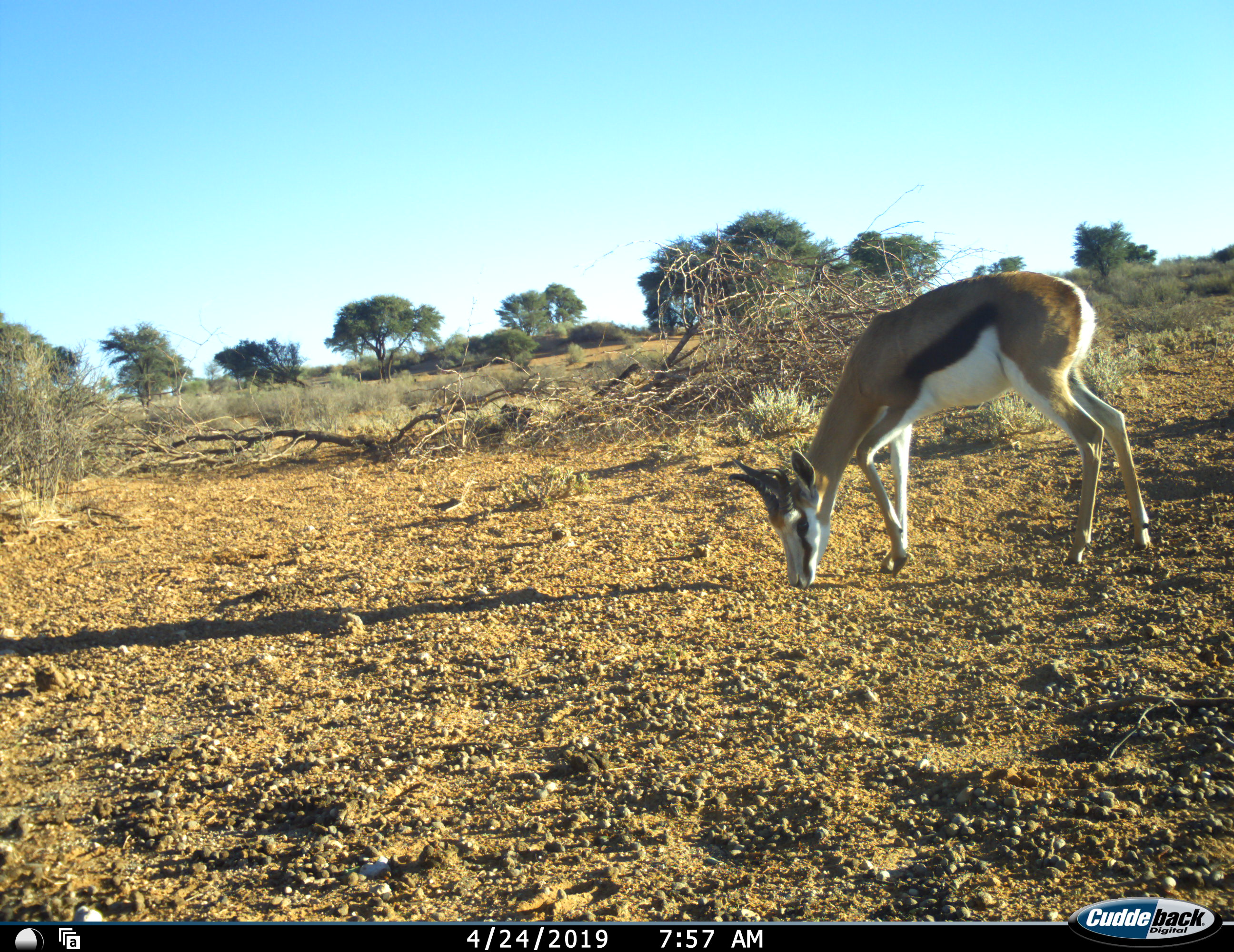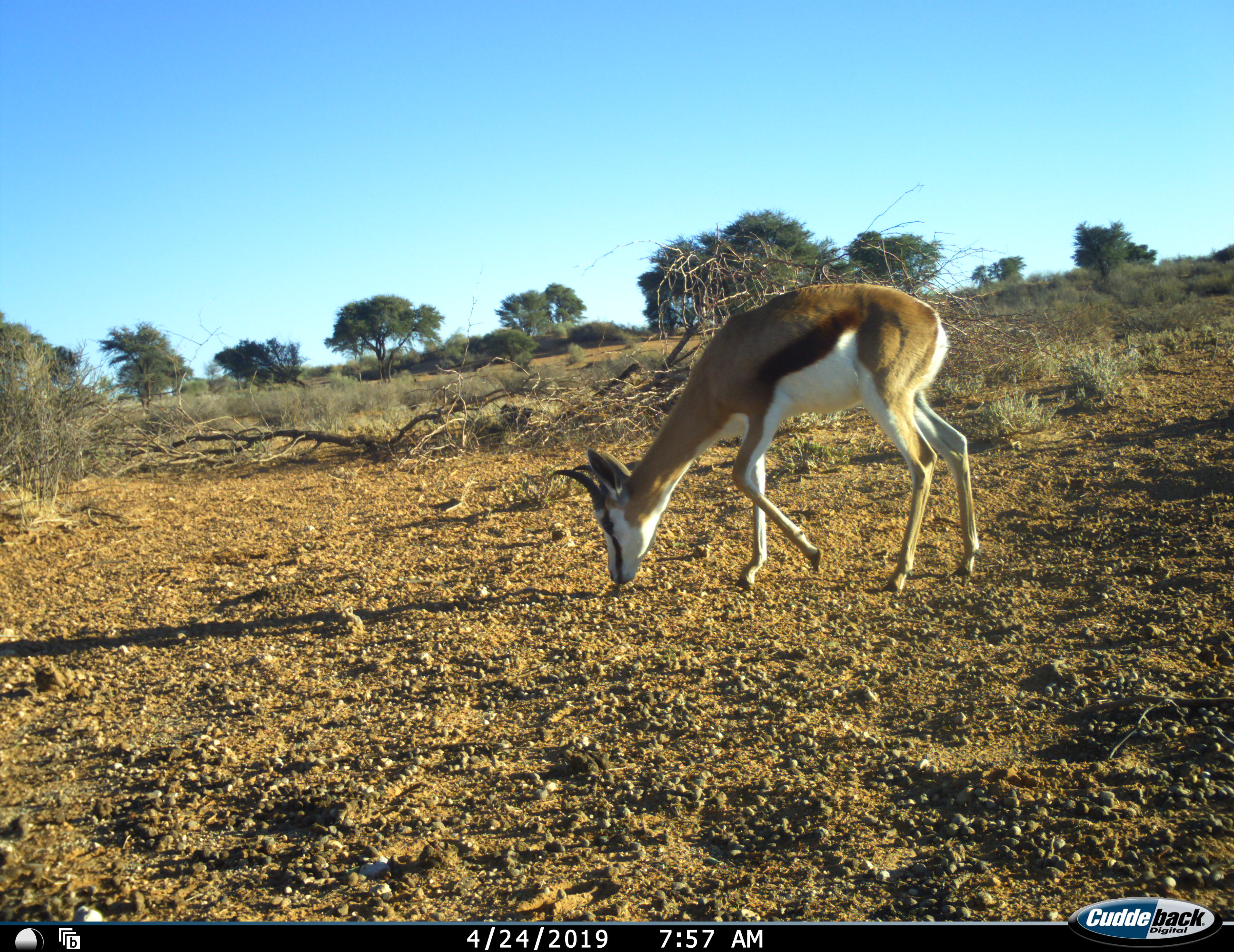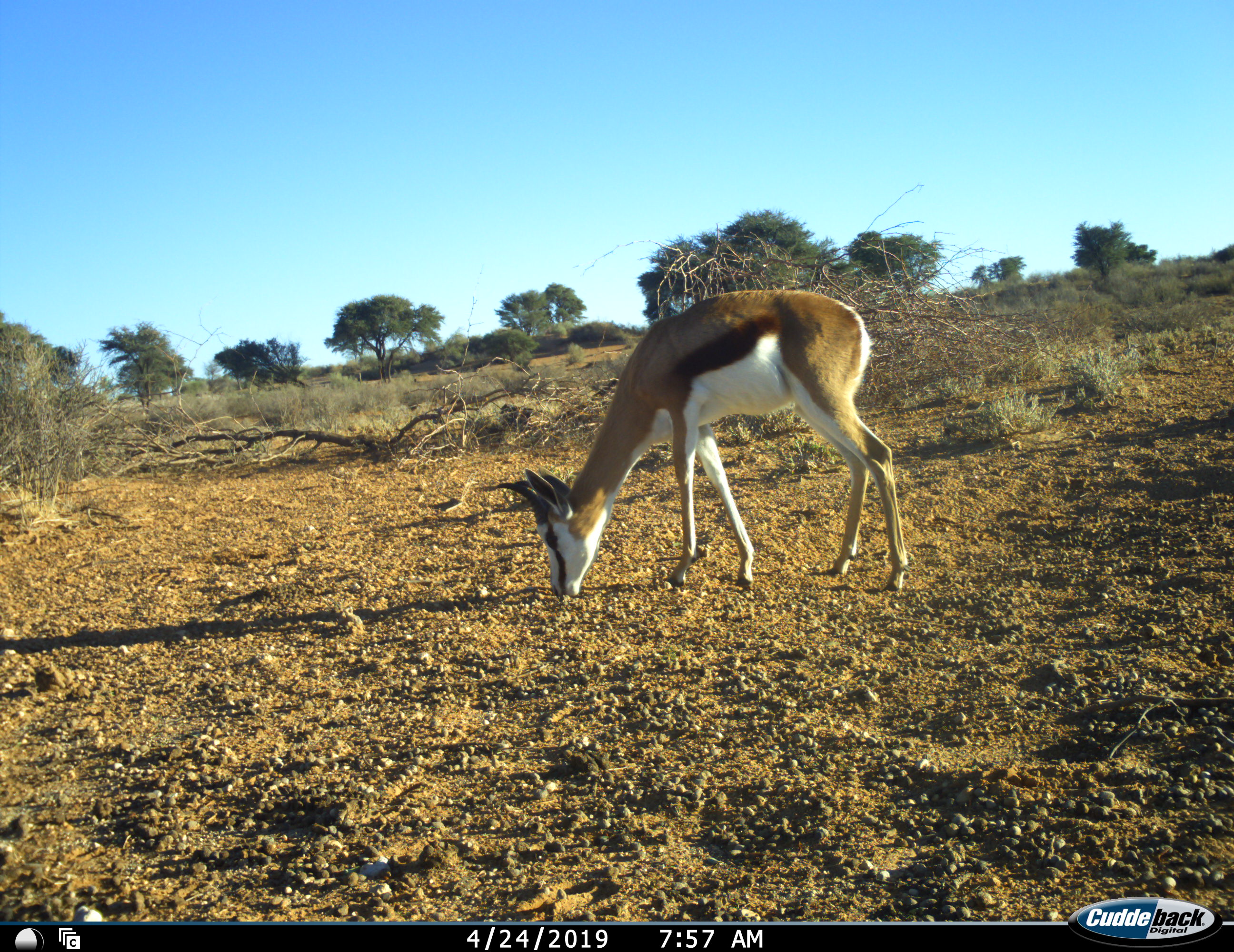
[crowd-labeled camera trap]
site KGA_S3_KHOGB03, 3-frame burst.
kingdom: Animalia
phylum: Chordata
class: Mammalia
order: Artiodactyla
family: Bovidae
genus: Antidorcas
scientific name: Antidorcas marsupialis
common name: springbok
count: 1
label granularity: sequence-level